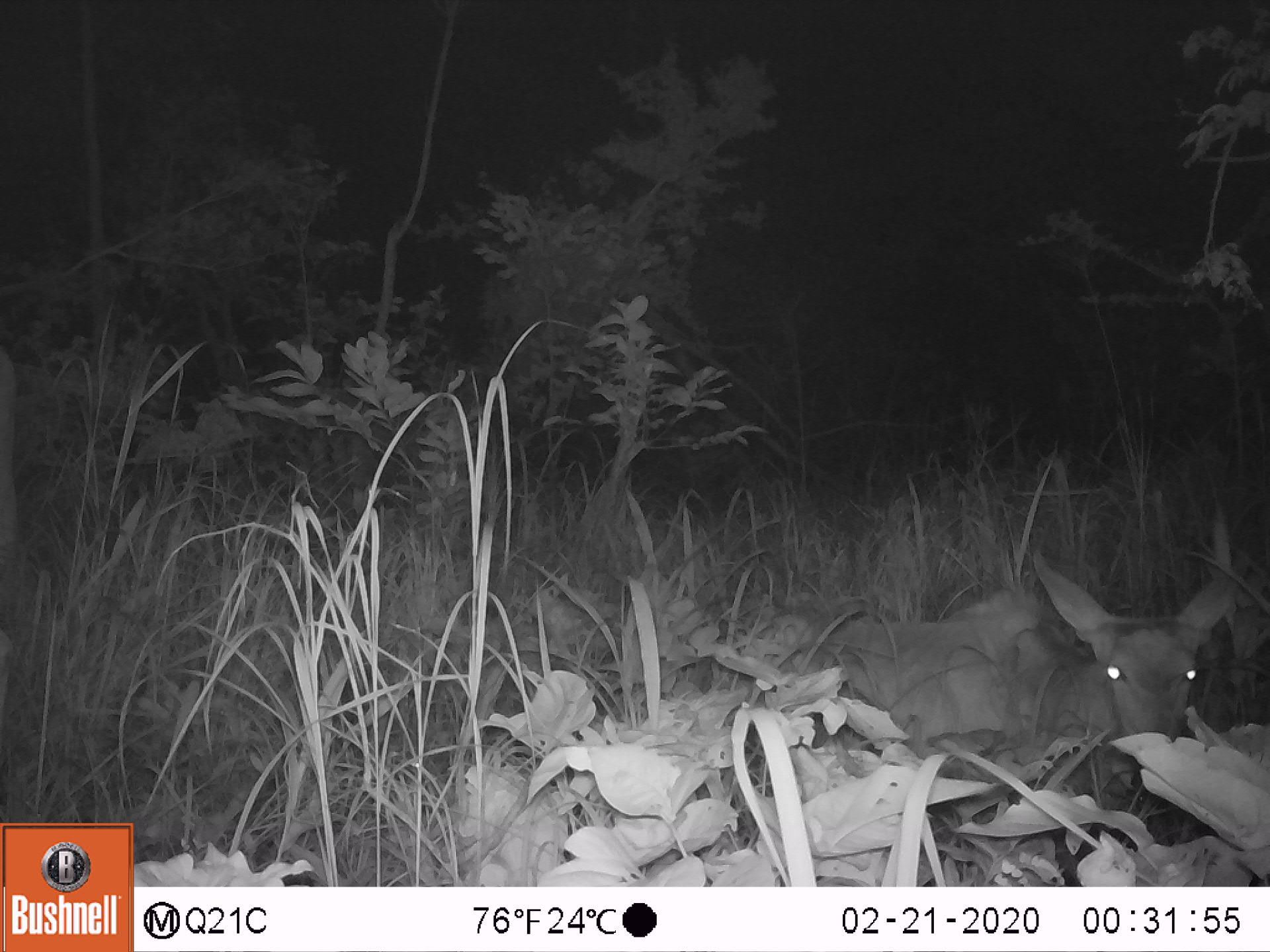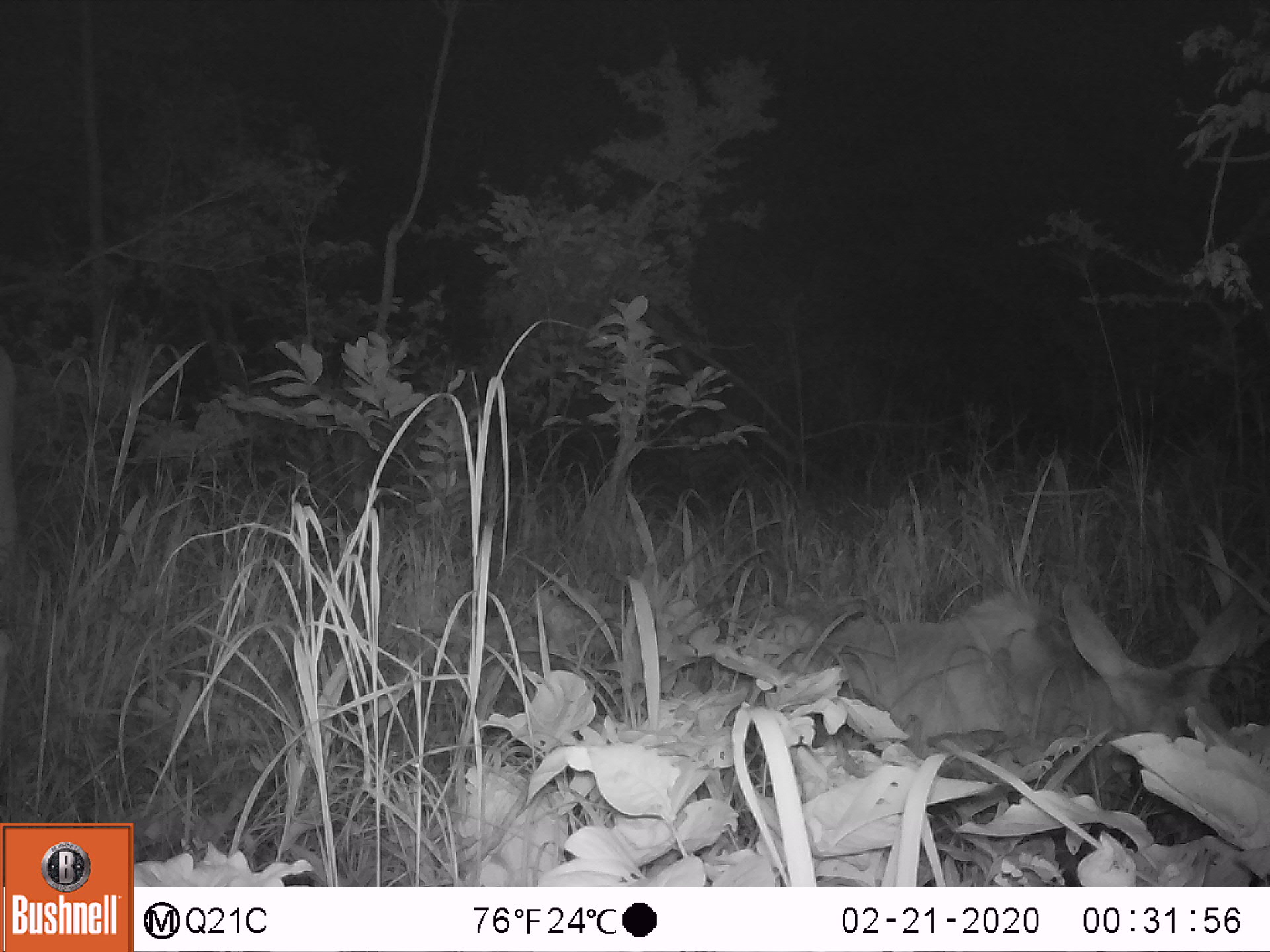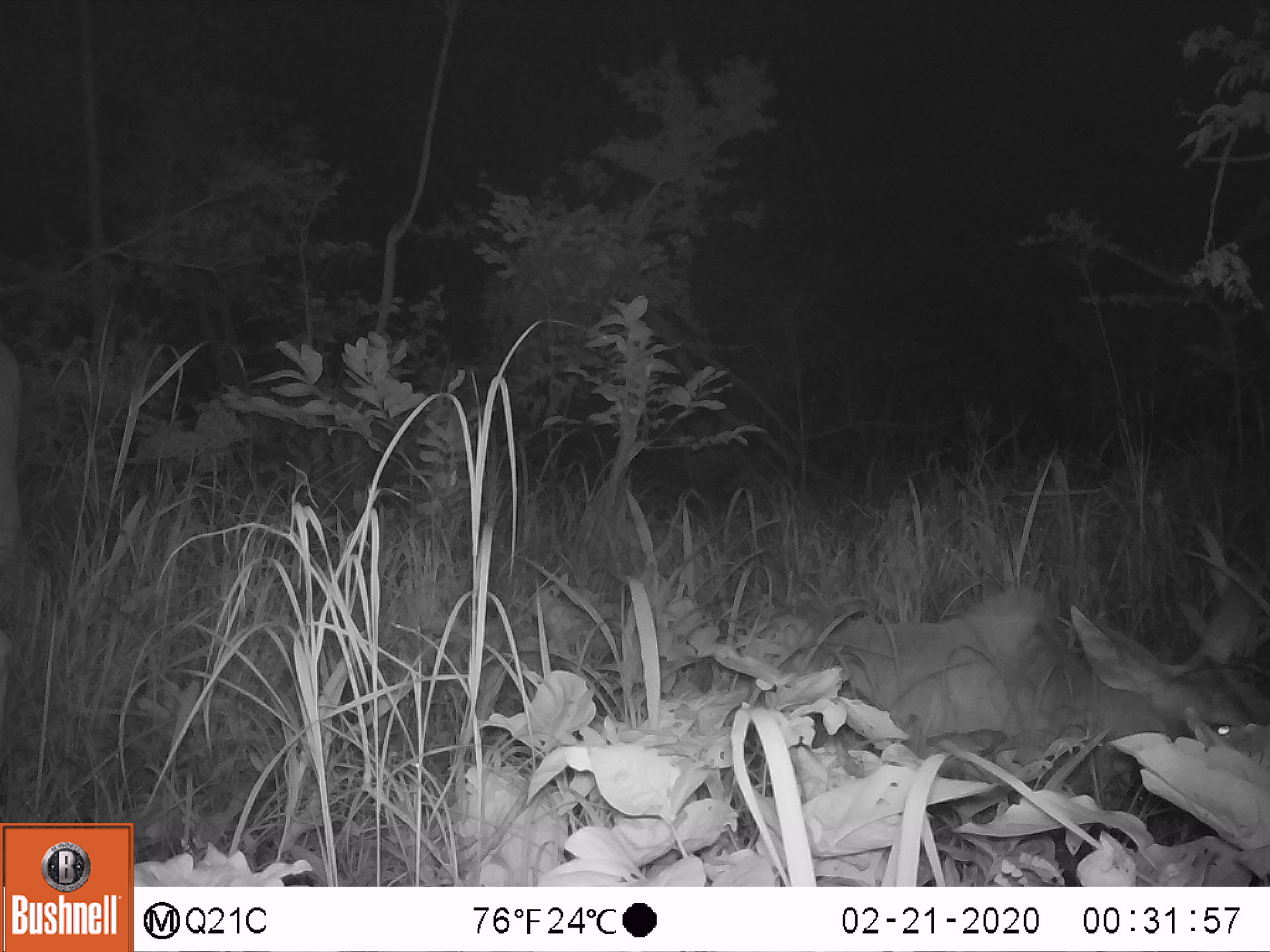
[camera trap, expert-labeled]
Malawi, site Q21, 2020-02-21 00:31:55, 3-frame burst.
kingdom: Animalia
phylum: Chordata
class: Mammalia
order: Artiodactyla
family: Bovidae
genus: Tragelaphus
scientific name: Tragelaphus strepsiceros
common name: greater kudu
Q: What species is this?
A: Greater kudu (Tragelaphus strepsiceros).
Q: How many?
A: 1.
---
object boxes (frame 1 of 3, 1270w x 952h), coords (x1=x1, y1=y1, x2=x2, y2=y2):
greater kudu: (x1=777, y1=544, x2=1253, y2=764)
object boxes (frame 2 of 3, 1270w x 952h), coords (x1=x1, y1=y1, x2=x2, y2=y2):
greater kudu: (x1=730, y1=598, x2=1248, y2=762)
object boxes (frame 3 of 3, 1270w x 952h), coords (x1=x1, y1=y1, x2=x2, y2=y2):
greater kudu: (x1=782, y1=589, x2=1261, y2=784)